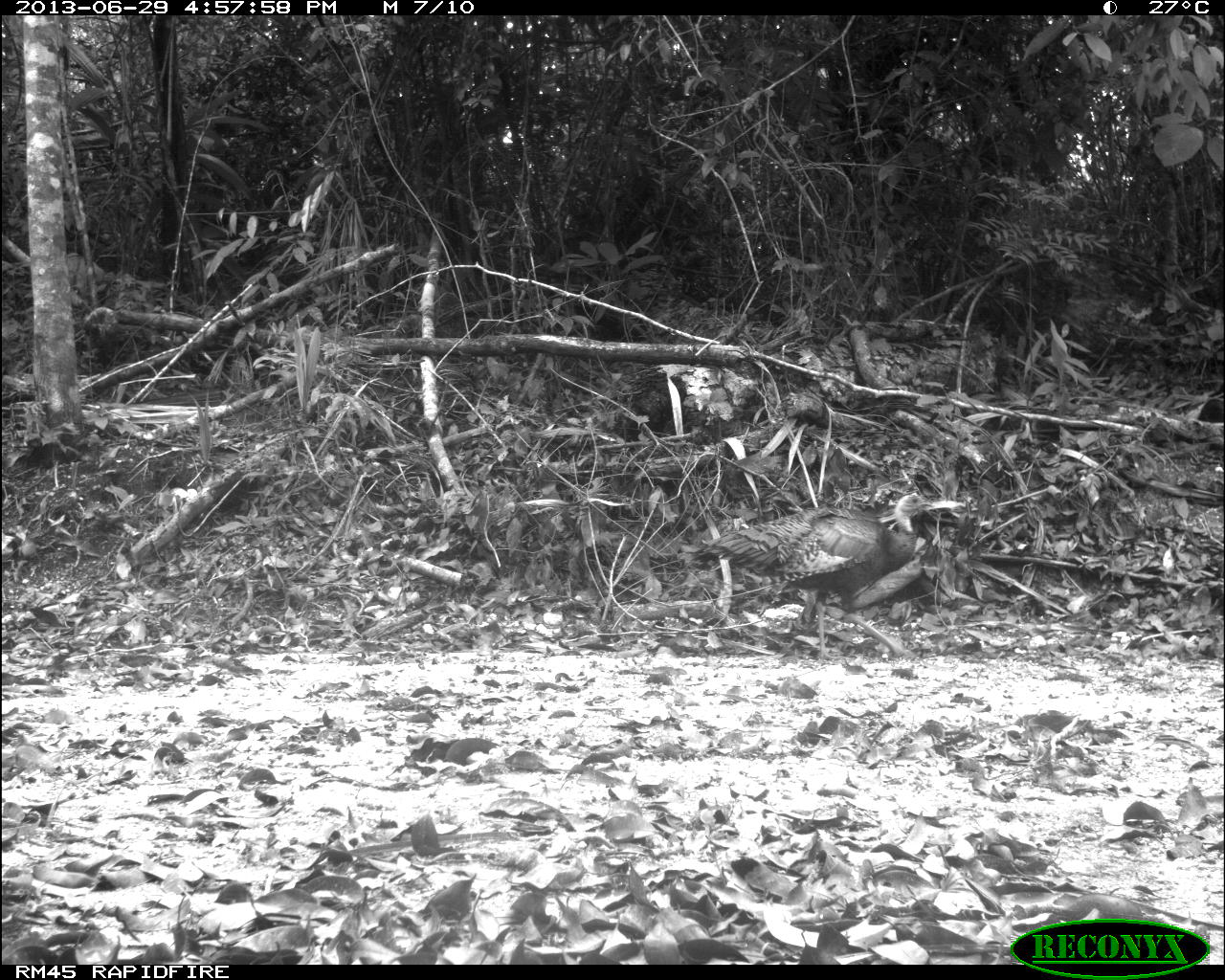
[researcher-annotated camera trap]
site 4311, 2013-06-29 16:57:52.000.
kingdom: Animalia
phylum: Chordata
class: Aves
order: Galliformes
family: Phasianidae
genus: Meleagris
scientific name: Meleagris ocellata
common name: ocellated turkey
Meleagris ocellata (ocellated turkey), count 2.